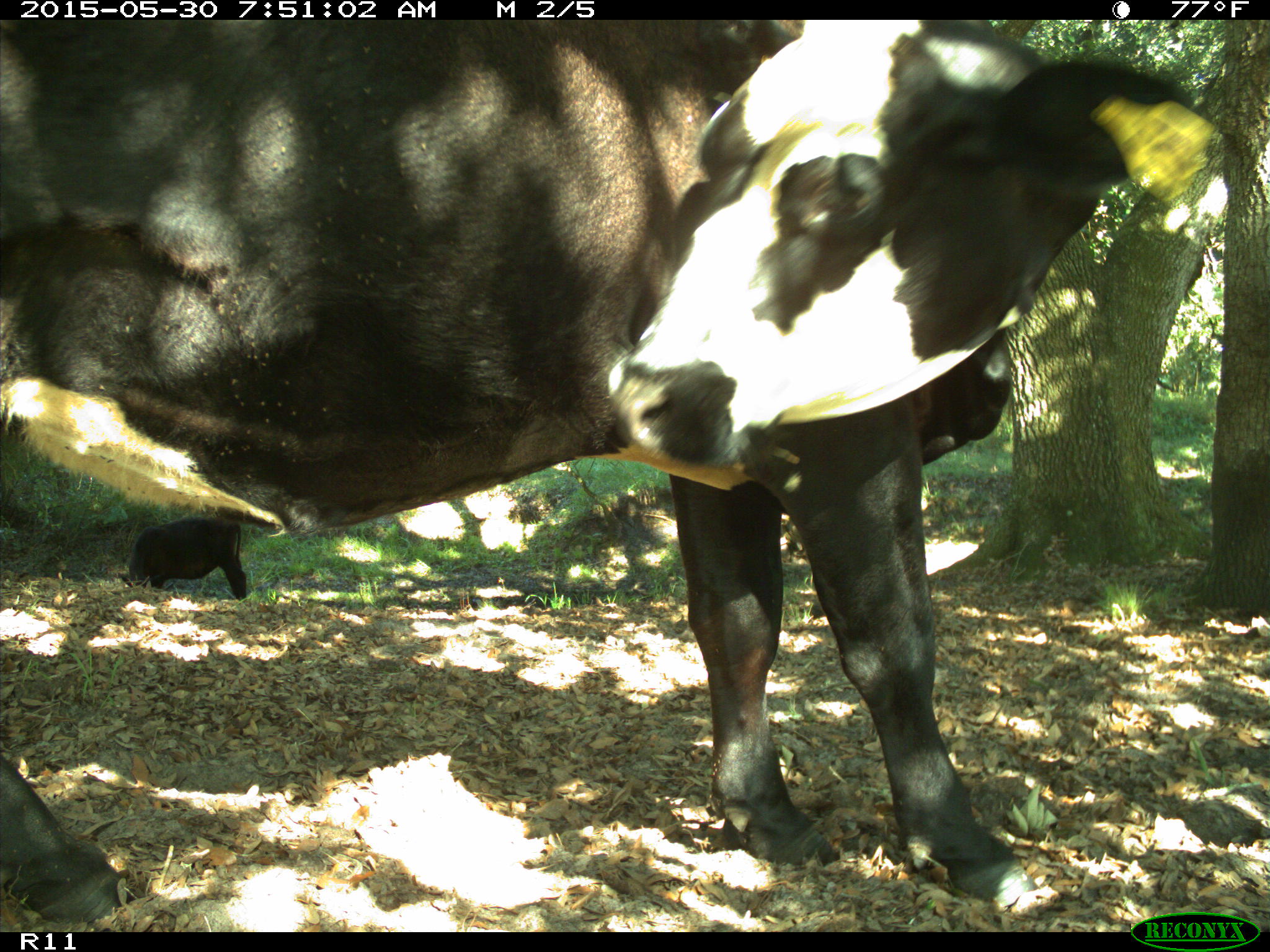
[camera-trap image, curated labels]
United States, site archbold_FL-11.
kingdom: Animalia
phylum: Chordata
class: Mammalia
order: Artiodactyla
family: Bovidae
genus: Bos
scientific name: Bos taurus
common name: domestic cow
Bos taurus (domestic cow).